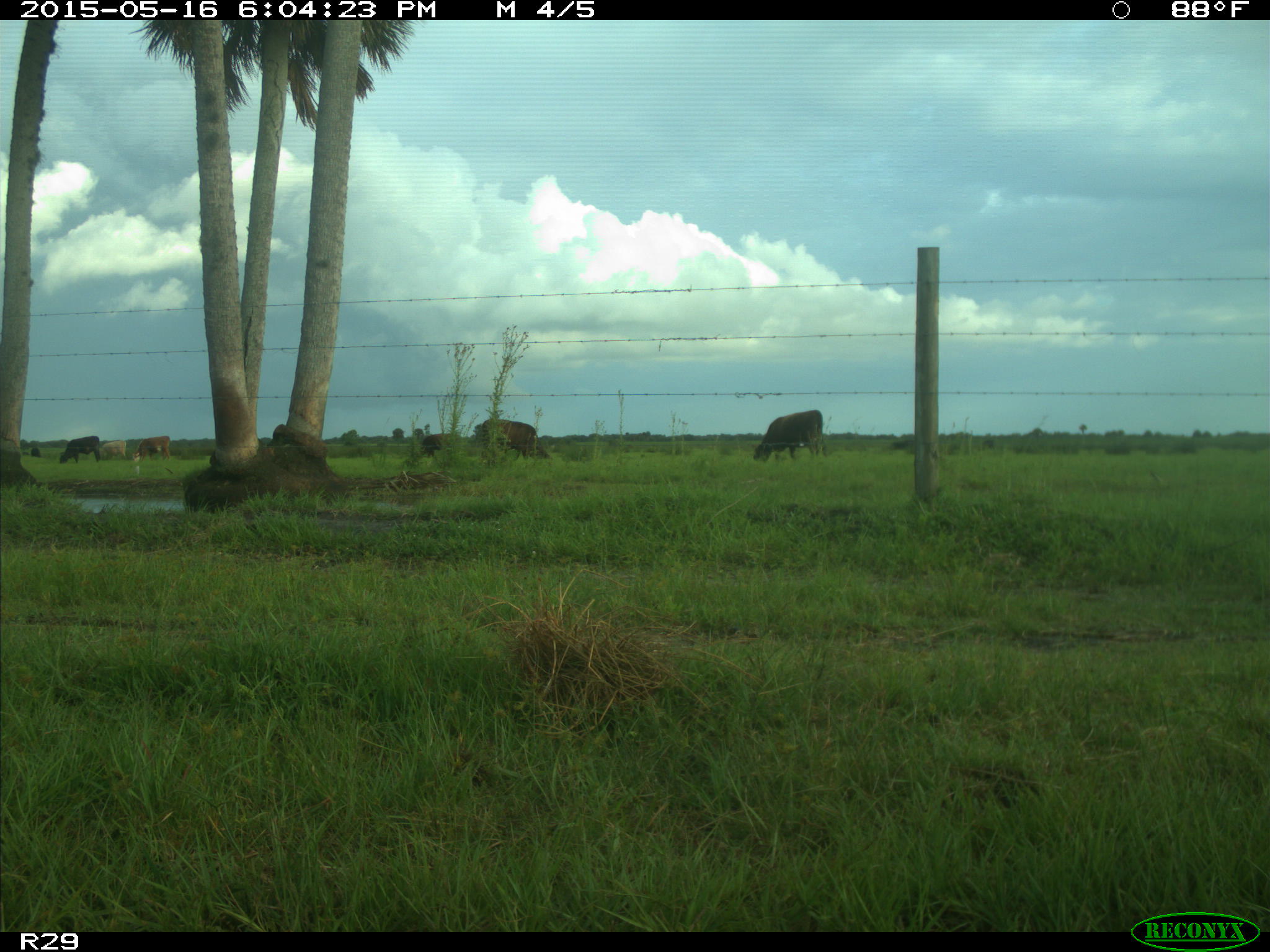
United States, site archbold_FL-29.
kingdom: Animalia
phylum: Chordata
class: Mammalia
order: Artiodactyla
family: Bovidae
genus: Bos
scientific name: Bos taurus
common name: domestic cow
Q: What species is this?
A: Bos taurus (domestic cow).